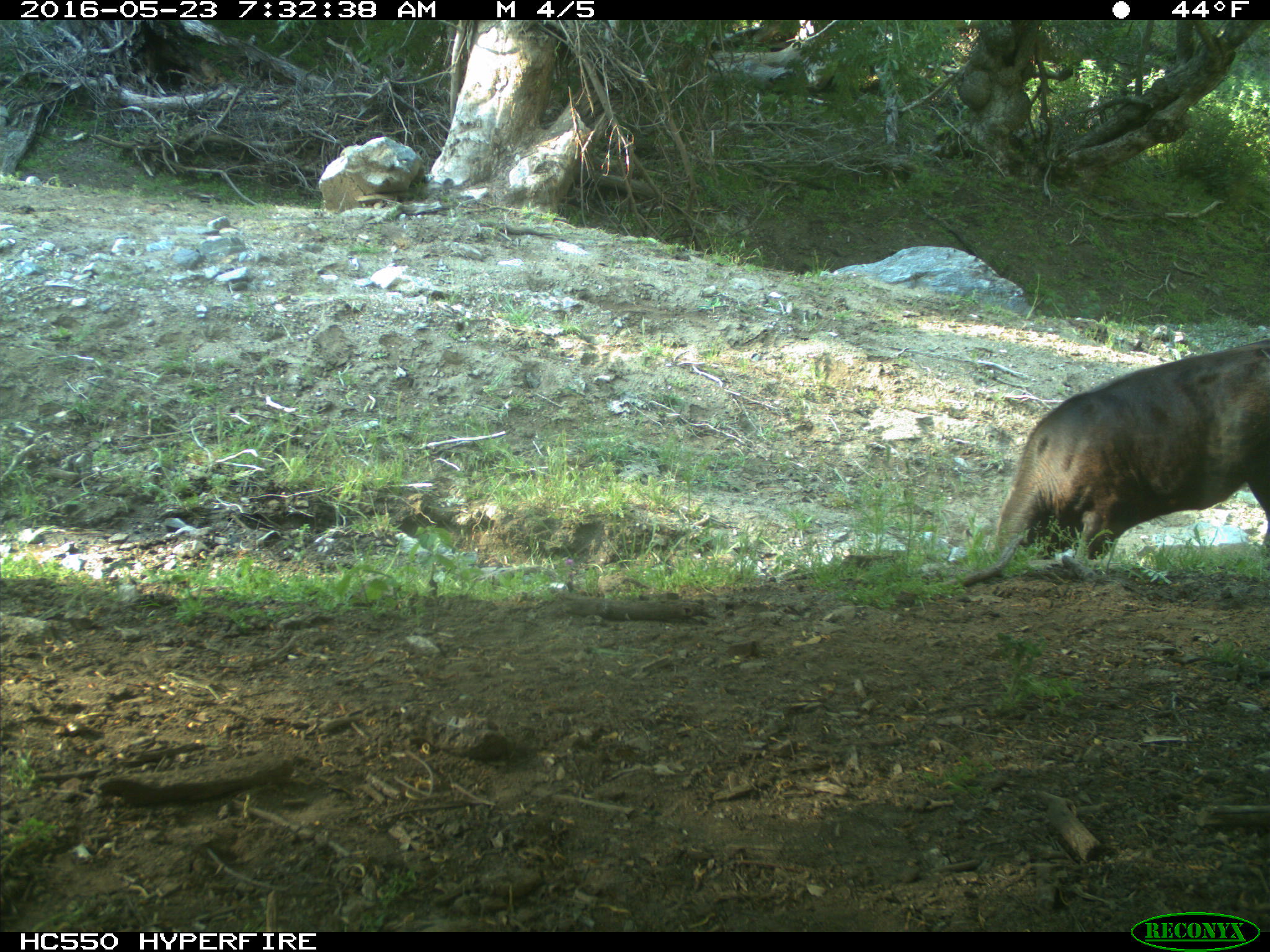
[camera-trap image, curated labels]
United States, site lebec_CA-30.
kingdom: Animalia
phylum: Chordata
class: Mammalia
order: Artiodactyla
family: Bovidae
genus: Bos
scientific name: Bos taurus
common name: domestic cow